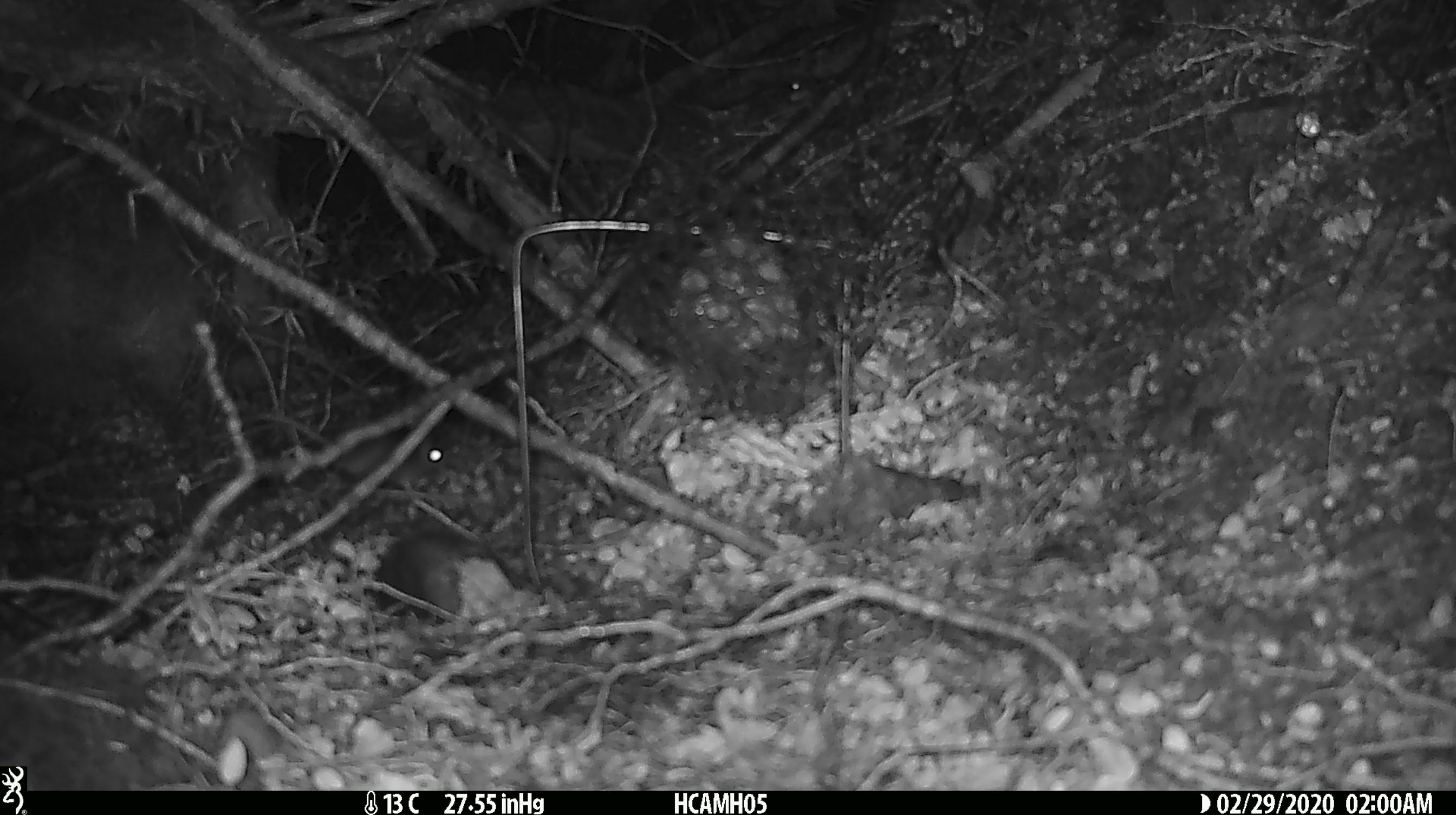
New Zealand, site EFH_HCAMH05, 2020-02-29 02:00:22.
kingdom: Animalia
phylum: Chordata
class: Mammalia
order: Rodentia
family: Muridae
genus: Mus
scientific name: Mus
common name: mouse